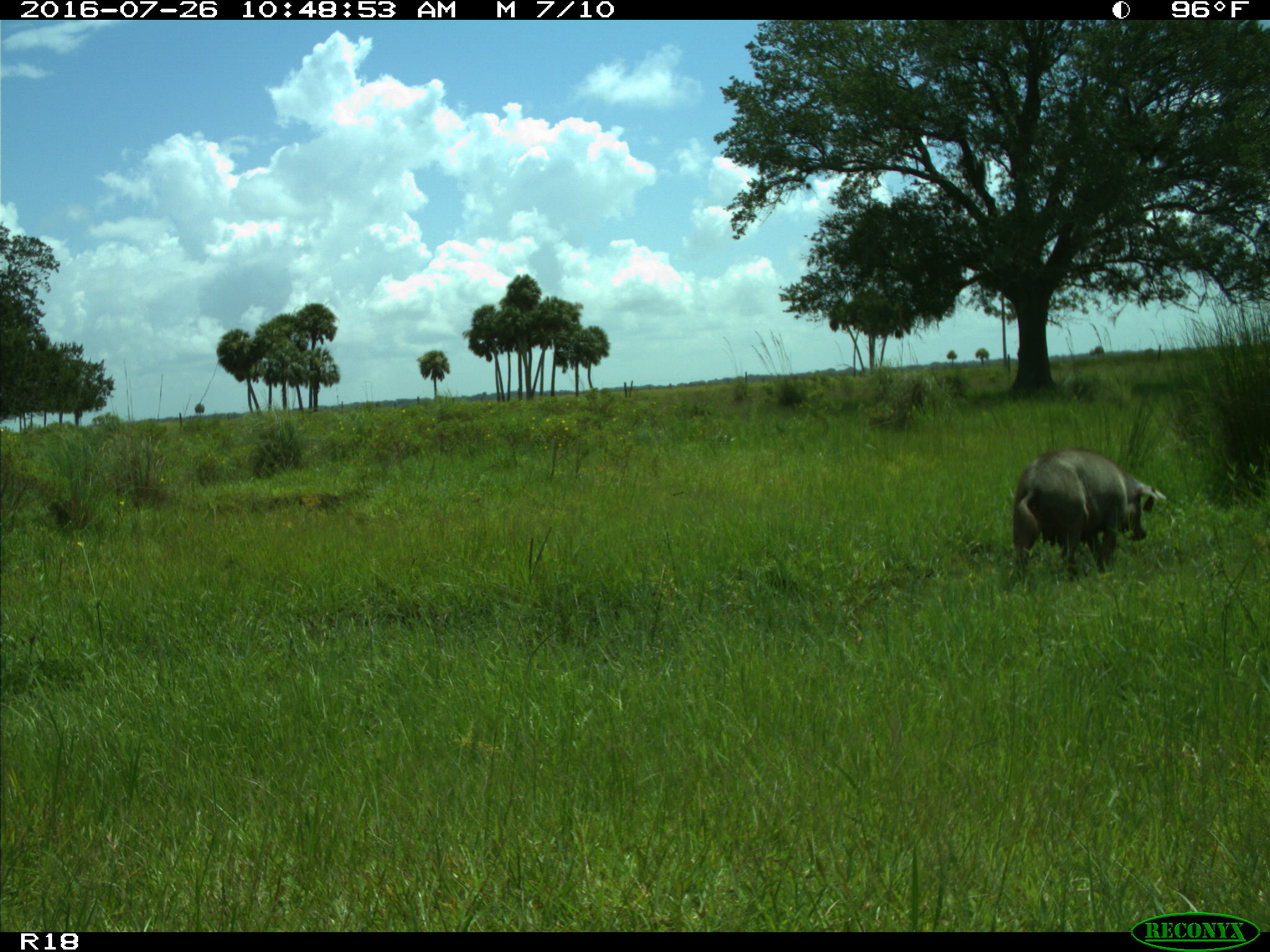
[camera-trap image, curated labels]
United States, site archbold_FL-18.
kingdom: Animalia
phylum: Chordata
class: Mammalia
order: Artiodactyla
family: Suidae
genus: Sus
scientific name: Sus scrofa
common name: wild boar